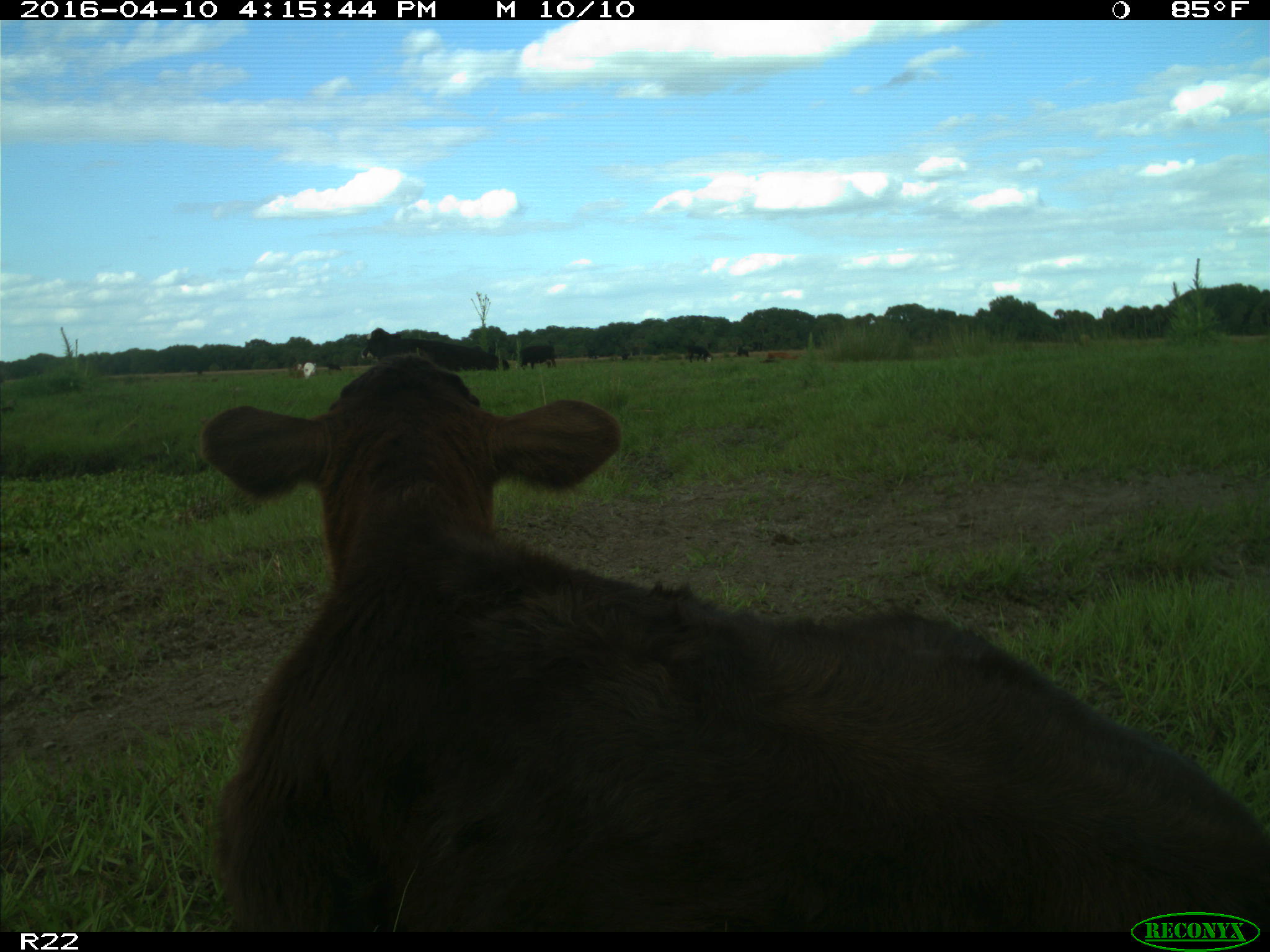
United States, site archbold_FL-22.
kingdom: Animalia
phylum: Chordata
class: Mammalia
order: Artiodactyla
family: Bovidae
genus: Bos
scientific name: Bos taurus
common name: domestic cow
Bos taurus (domestic cow).